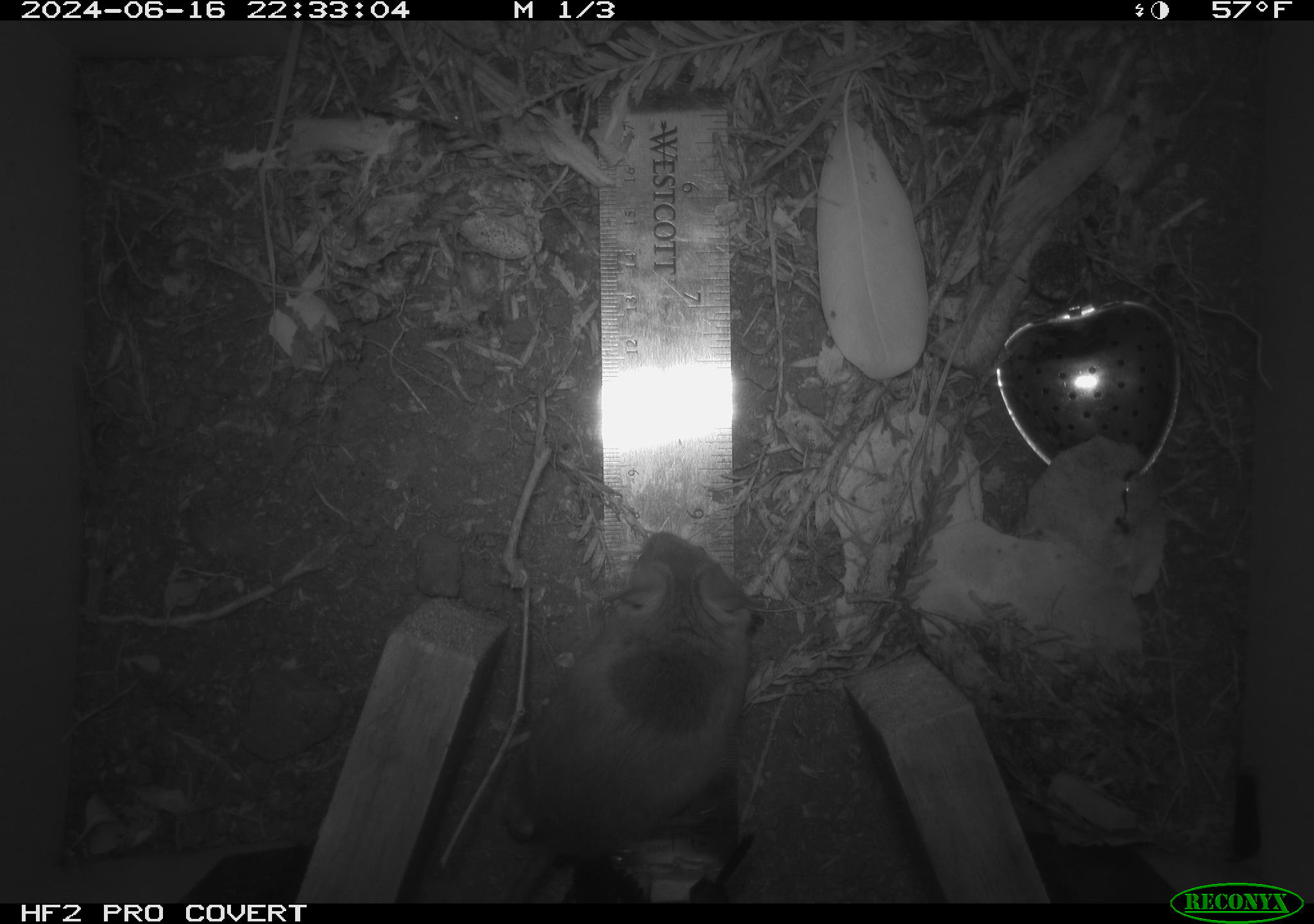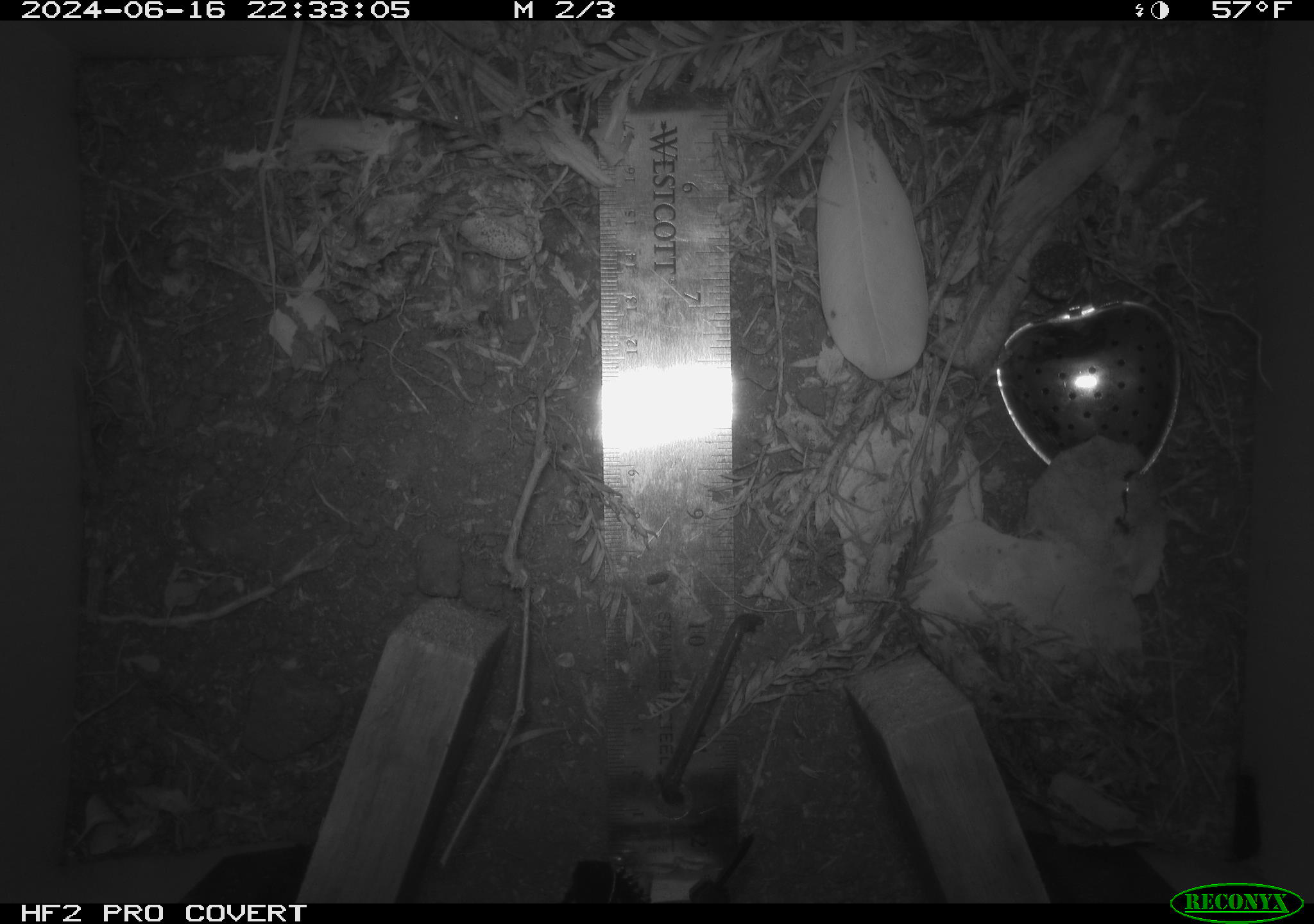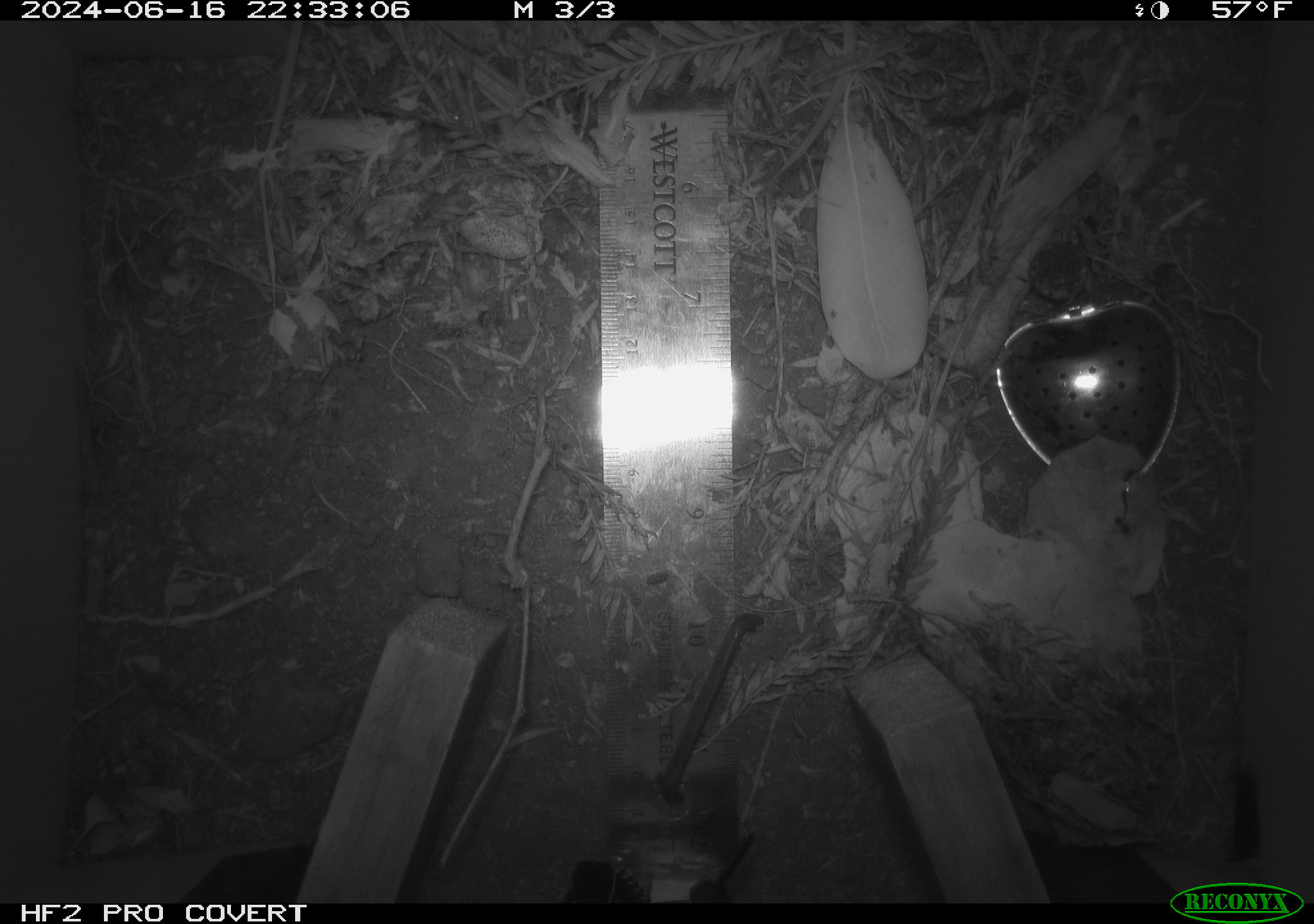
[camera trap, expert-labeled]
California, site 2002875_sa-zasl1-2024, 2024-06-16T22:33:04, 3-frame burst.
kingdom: Animalia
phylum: Chordata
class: Mammalia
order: Rodentia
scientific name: Rodentia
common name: rodent